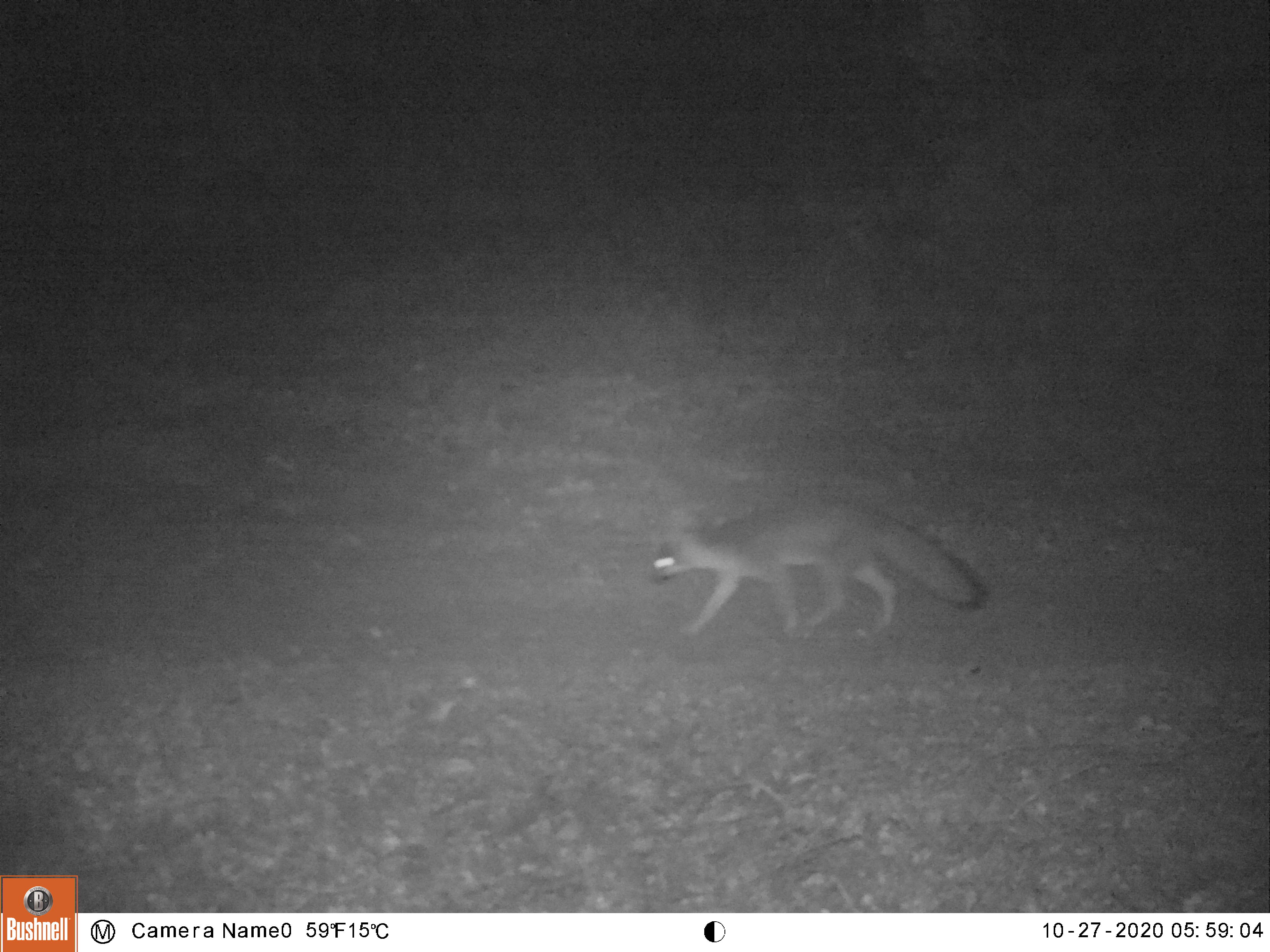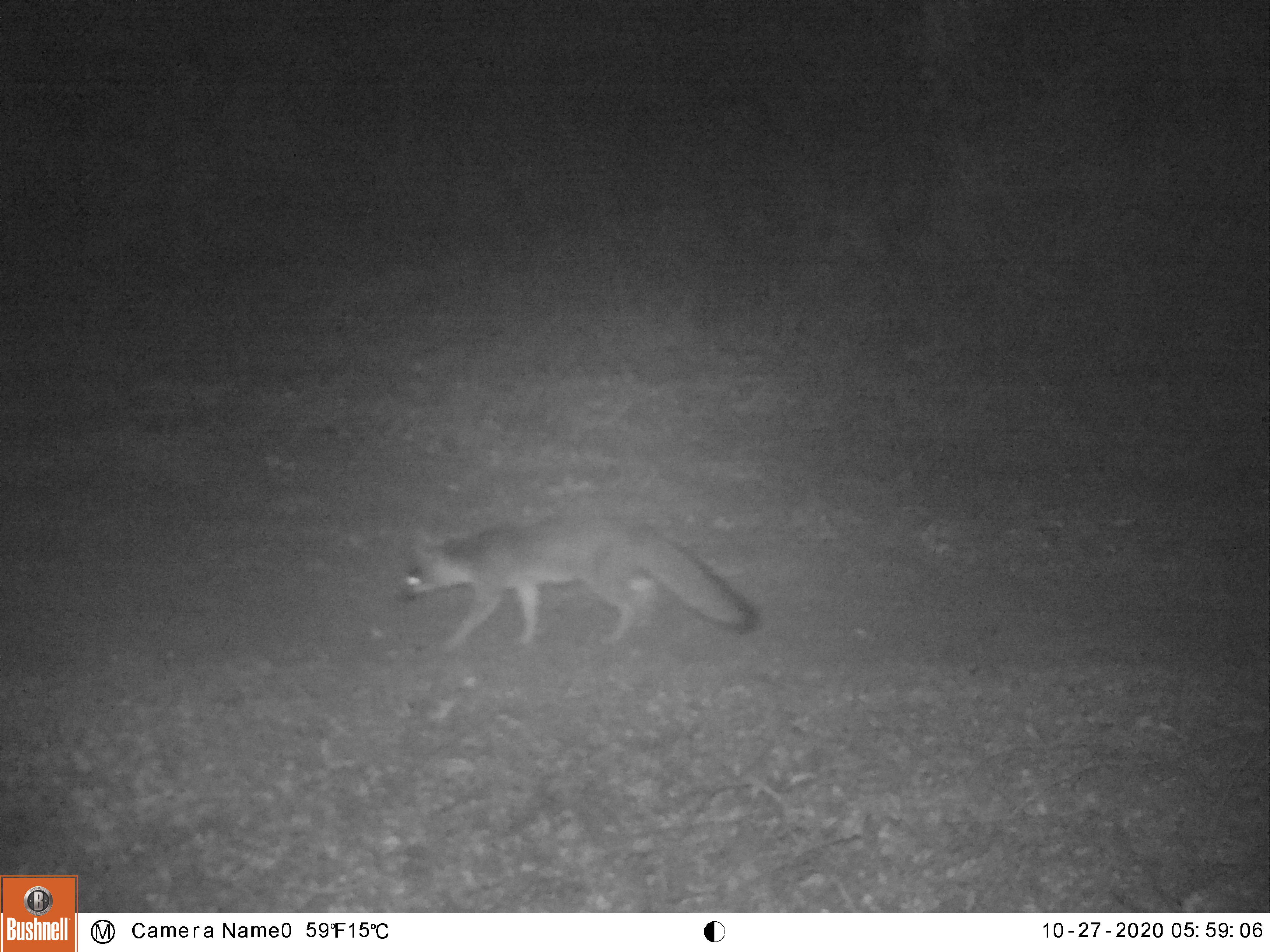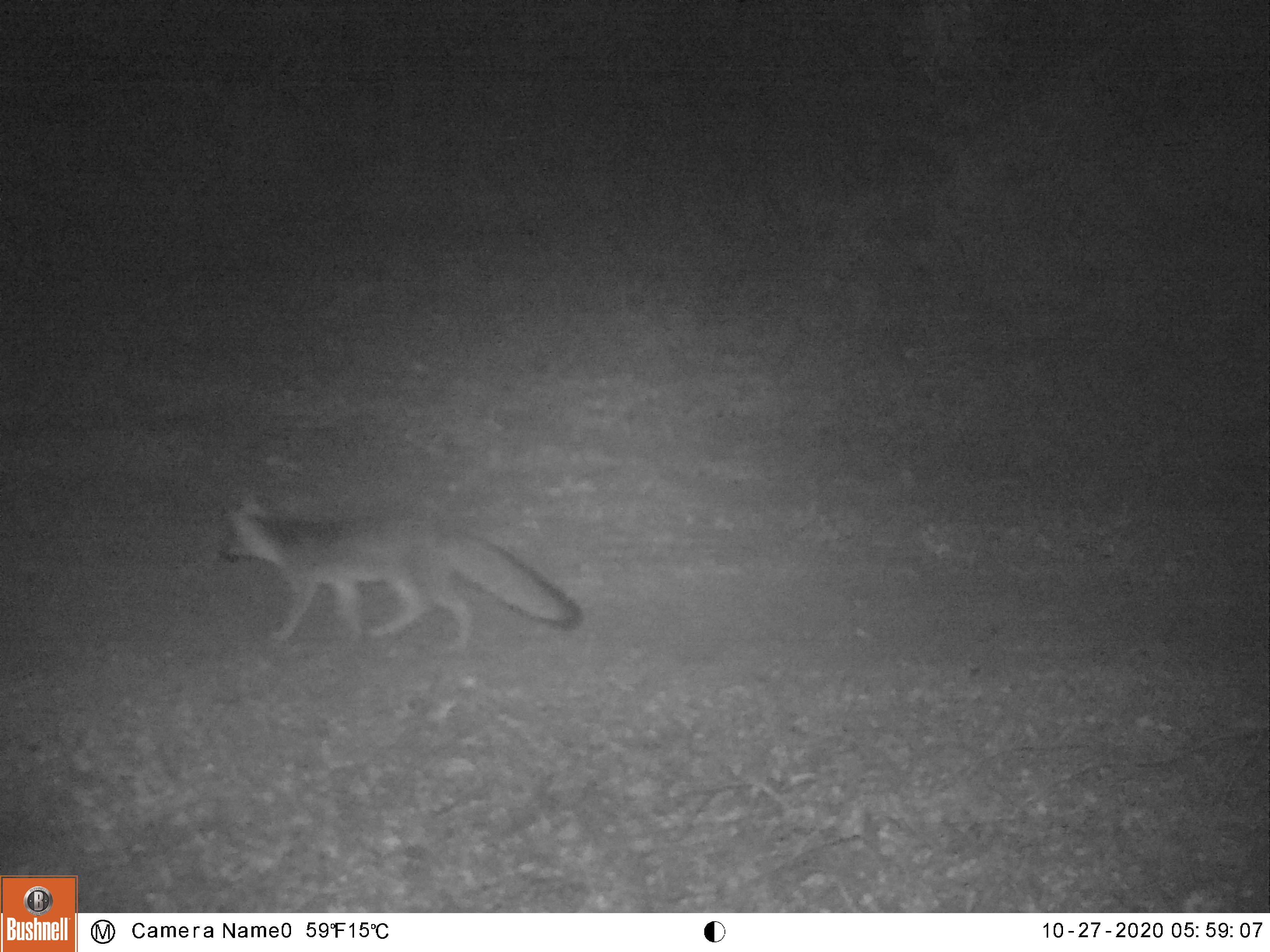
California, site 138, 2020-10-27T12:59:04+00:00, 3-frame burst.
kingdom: Animalia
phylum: Chordata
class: Mammalia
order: Carnivora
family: Canidae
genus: Urocyon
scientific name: Urocyon cinereoargenteus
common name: gray fox